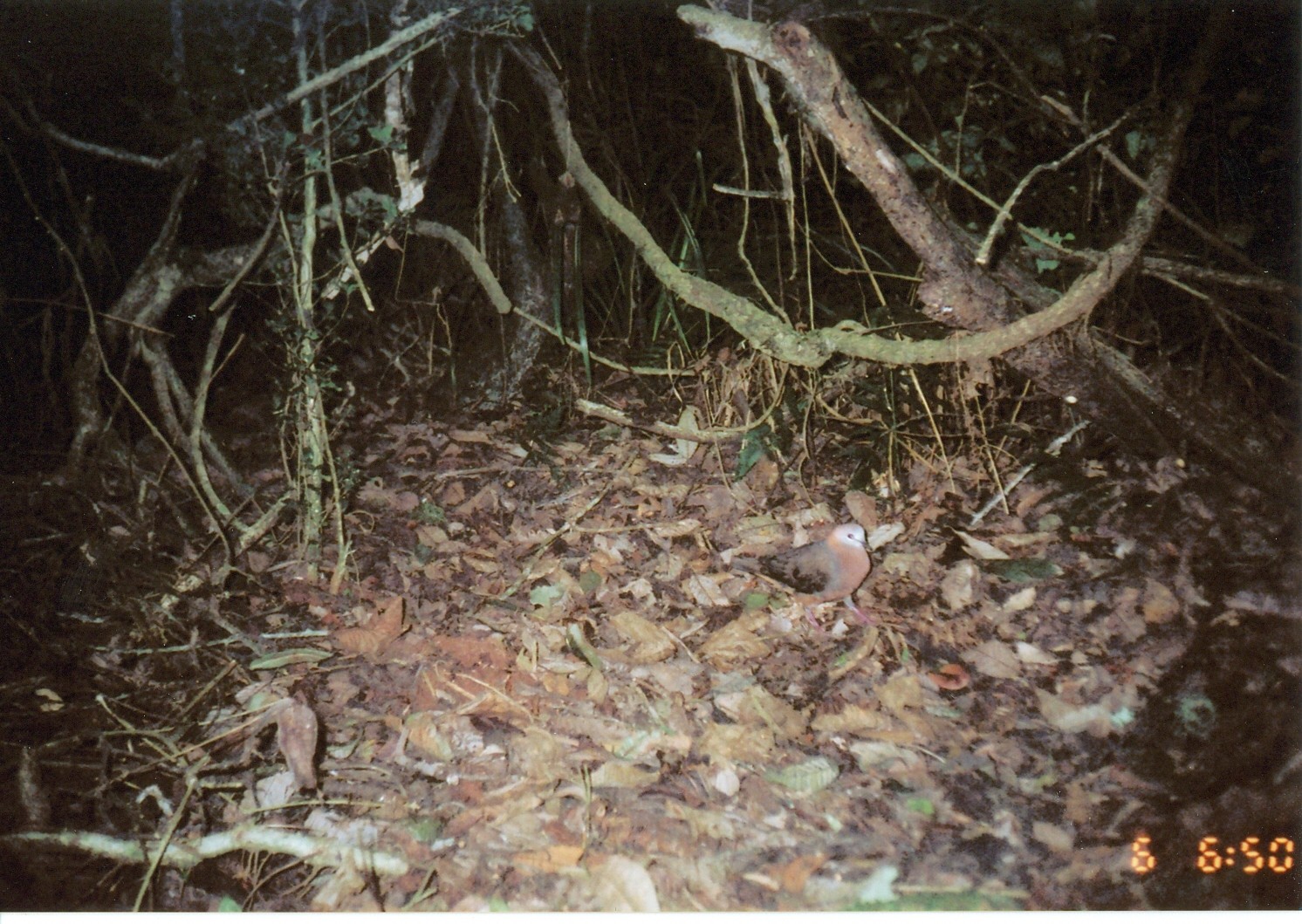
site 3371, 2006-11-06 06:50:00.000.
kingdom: Animalia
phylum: Chordata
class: Aves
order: Columbiformes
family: Columbidae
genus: Columba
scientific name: Columba larvata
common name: lemon dove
Columba larvata (lemon dove), count 1.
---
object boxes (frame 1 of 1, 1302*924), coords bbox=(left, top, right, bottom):
columba larvata: bbox=(729, 519, 873, 627)